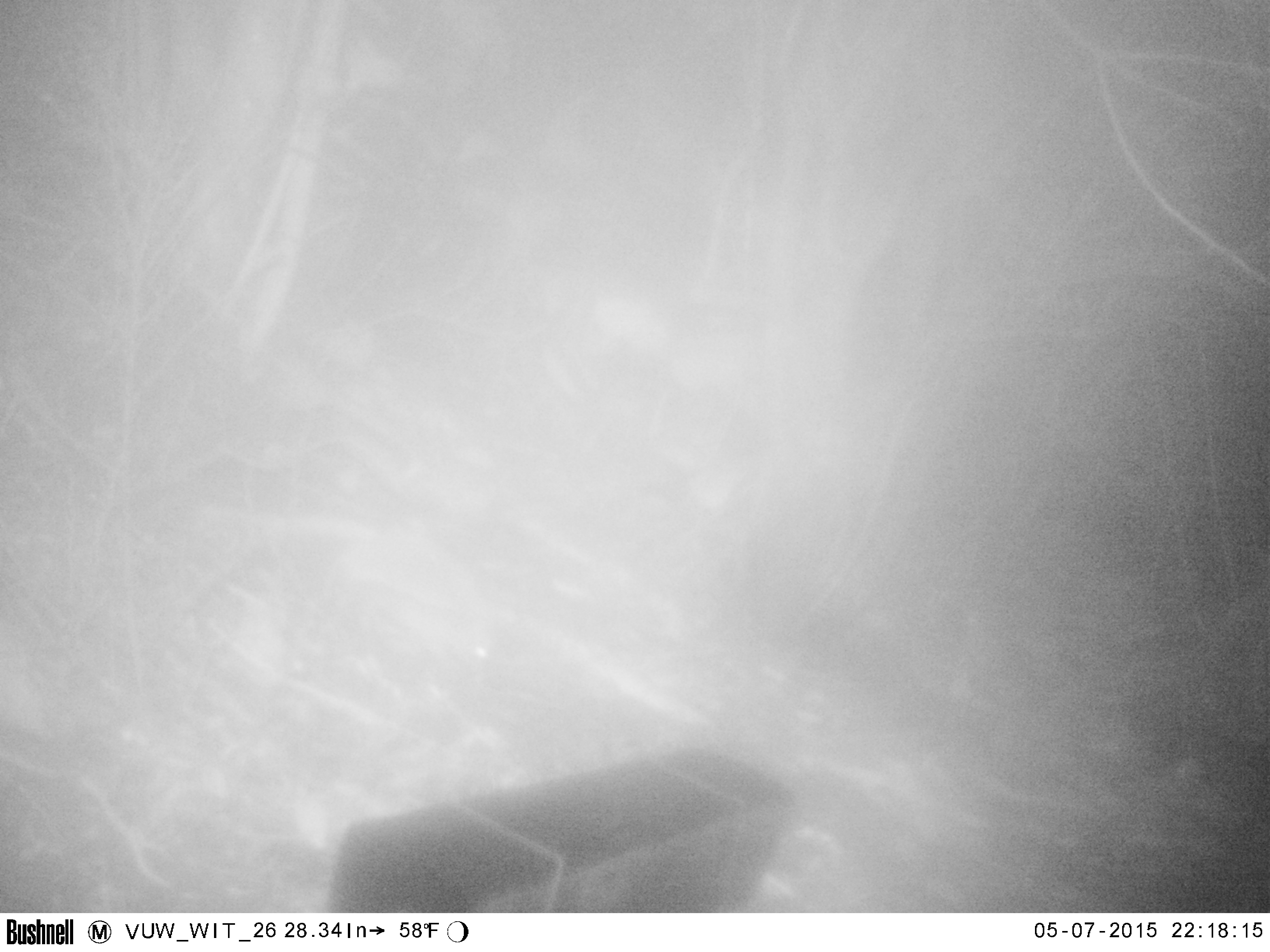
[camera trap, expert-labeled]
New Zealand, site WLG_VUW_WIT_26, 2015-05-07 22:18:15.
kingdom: Animalia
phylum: Chordata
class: Mammalia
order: Eulipotyphla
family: Erinaceidae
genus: Erinaceus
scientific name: Erinaceus europaeus europaeus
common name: european hedgehog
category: hedgehog